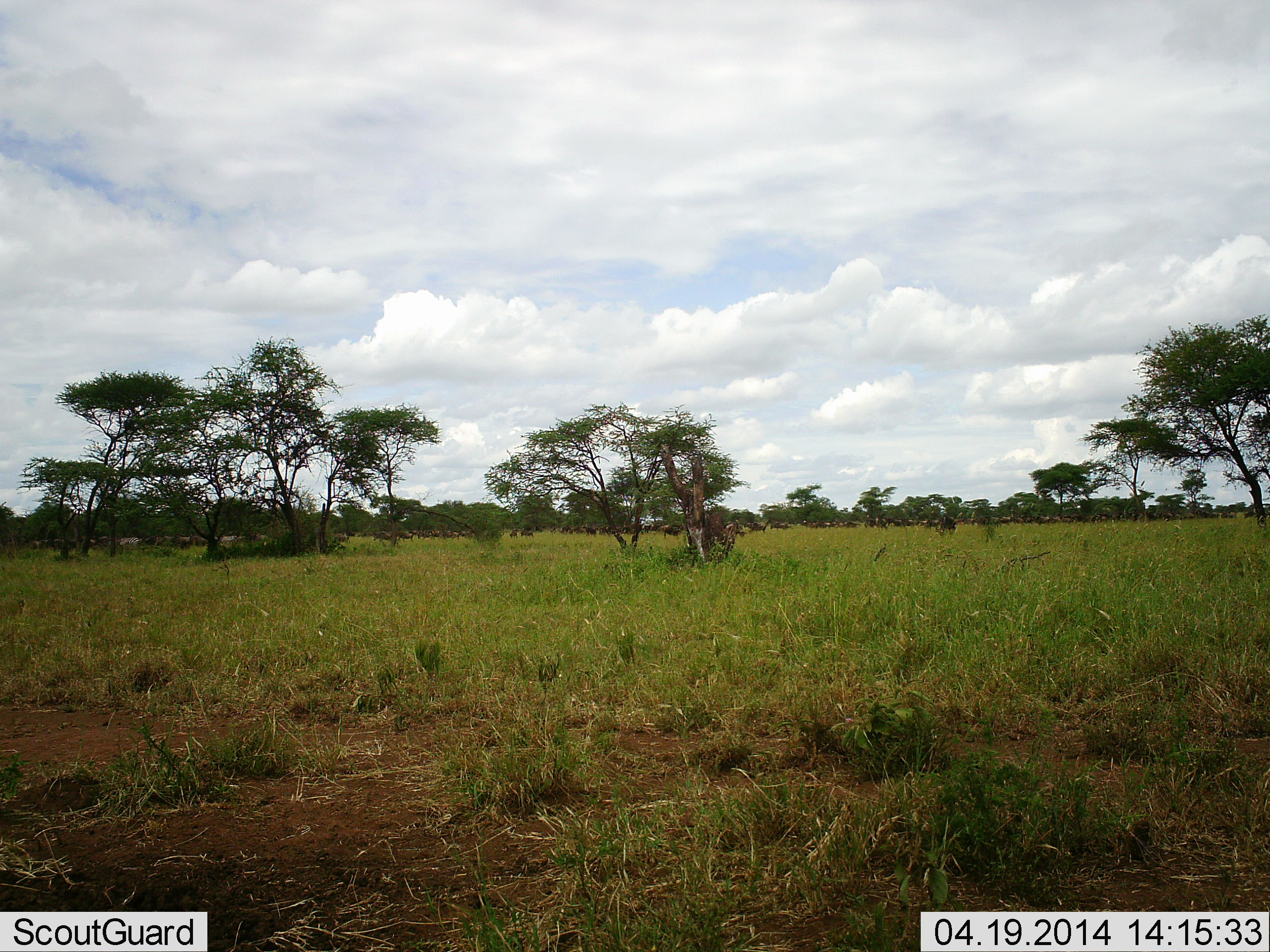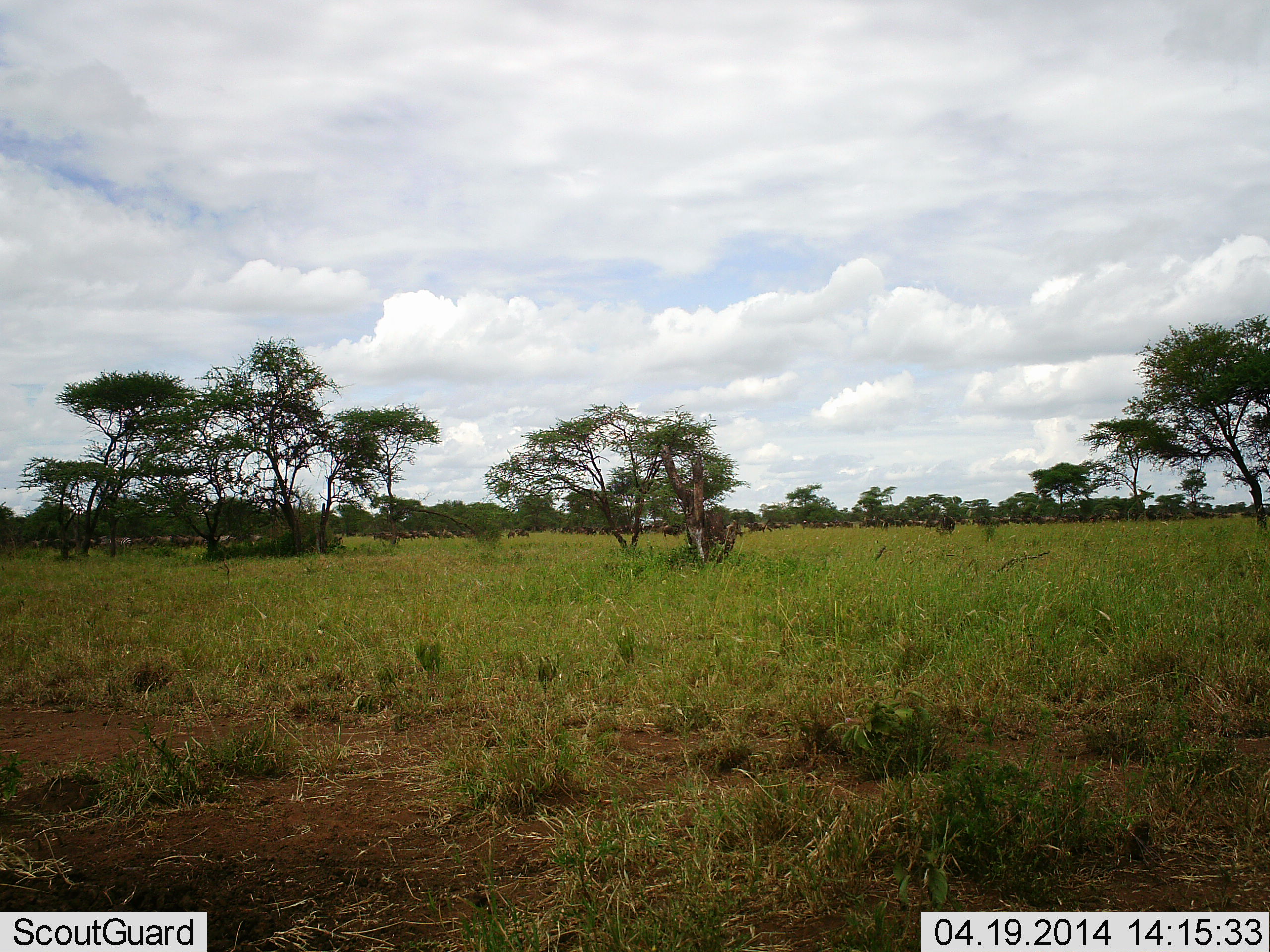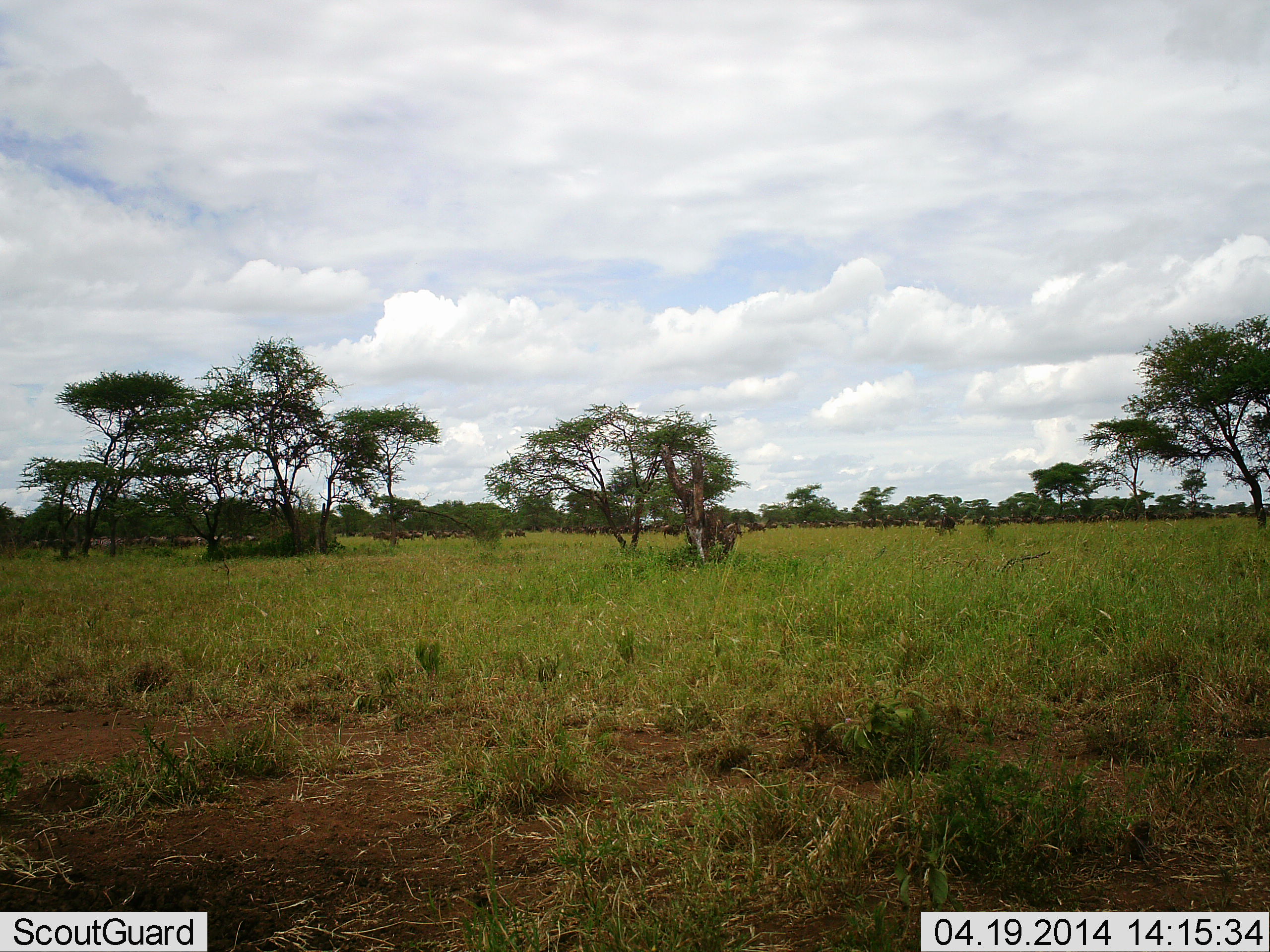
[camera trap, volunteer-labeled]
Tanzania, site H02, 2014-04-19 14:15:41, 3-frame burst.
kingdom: Animalia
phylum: Chordata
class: Mammalia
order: Artiodactyla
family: Bovidae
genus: Connochaetes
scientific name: Connochaetes taurinus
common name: blue wildebeest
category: wildebeest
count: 51+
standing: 40%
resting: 0%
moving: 80%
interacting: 0%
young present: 0%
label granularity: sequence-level